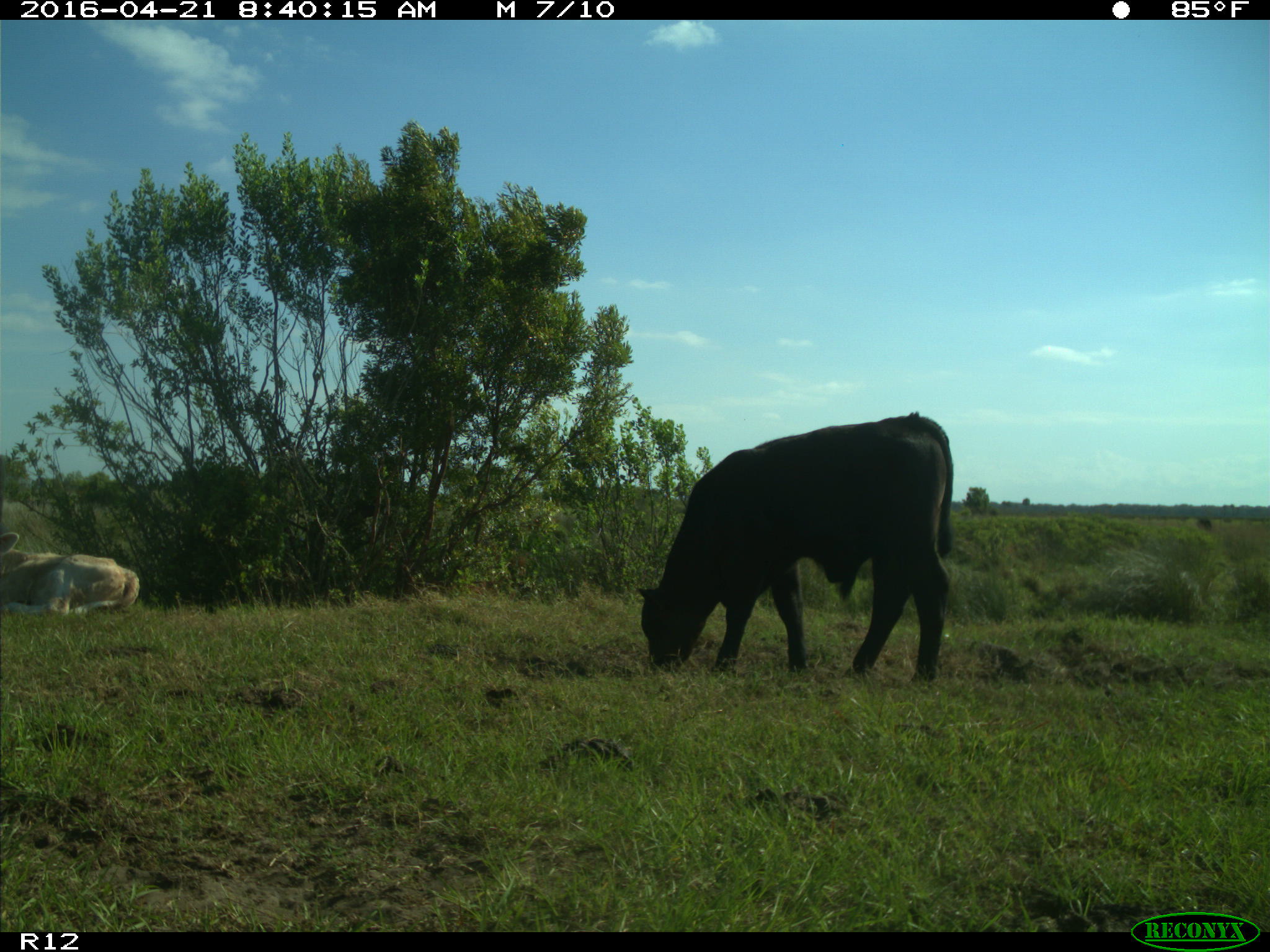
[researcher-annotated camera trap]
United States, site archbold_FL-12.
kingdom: Animalia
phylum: Chordata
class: Mammalia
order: Artiodactyla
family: Bovidae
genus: Bos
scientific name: Bos taurus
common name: domestic cow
Bos taurus (domestic cow).